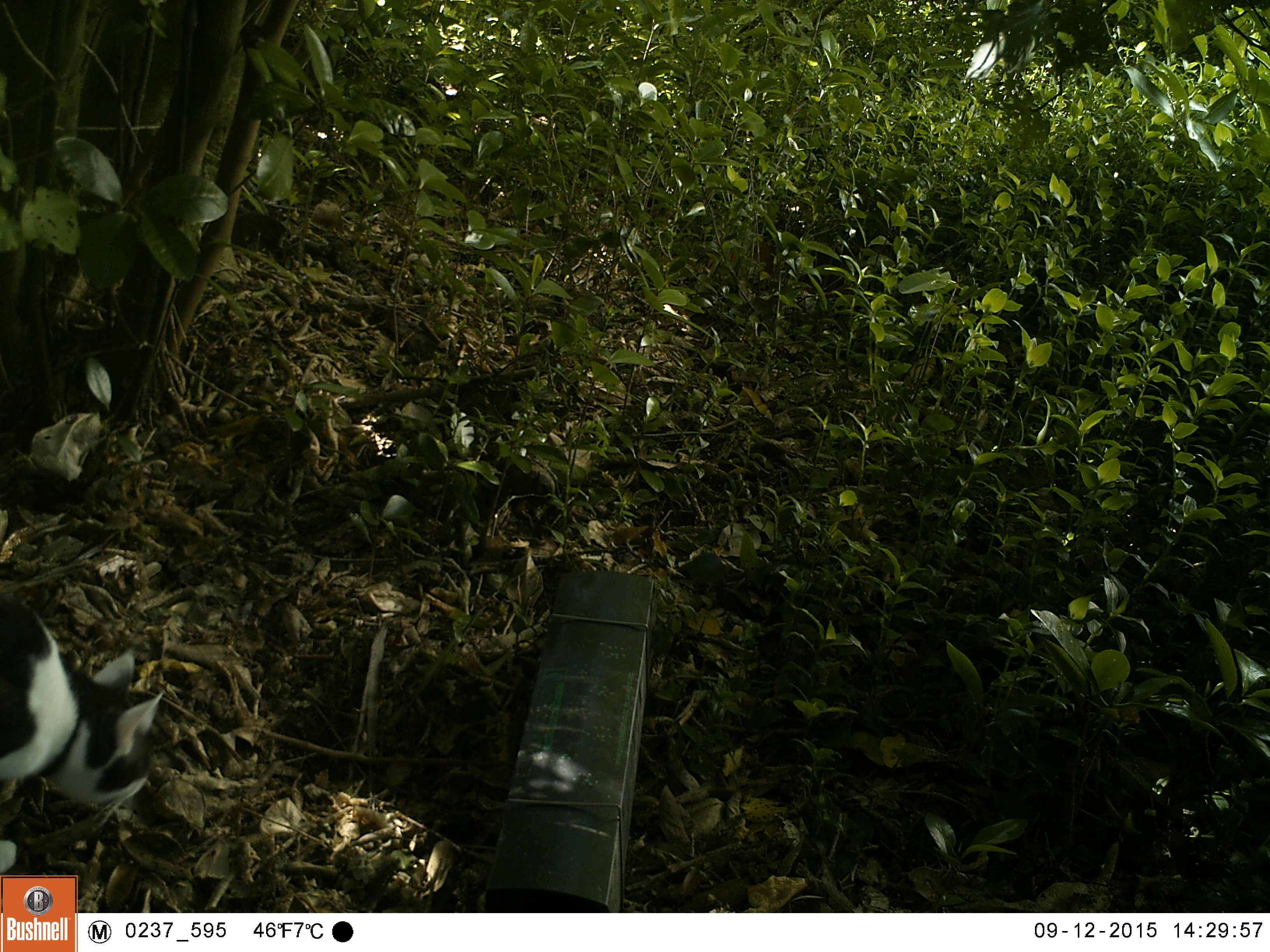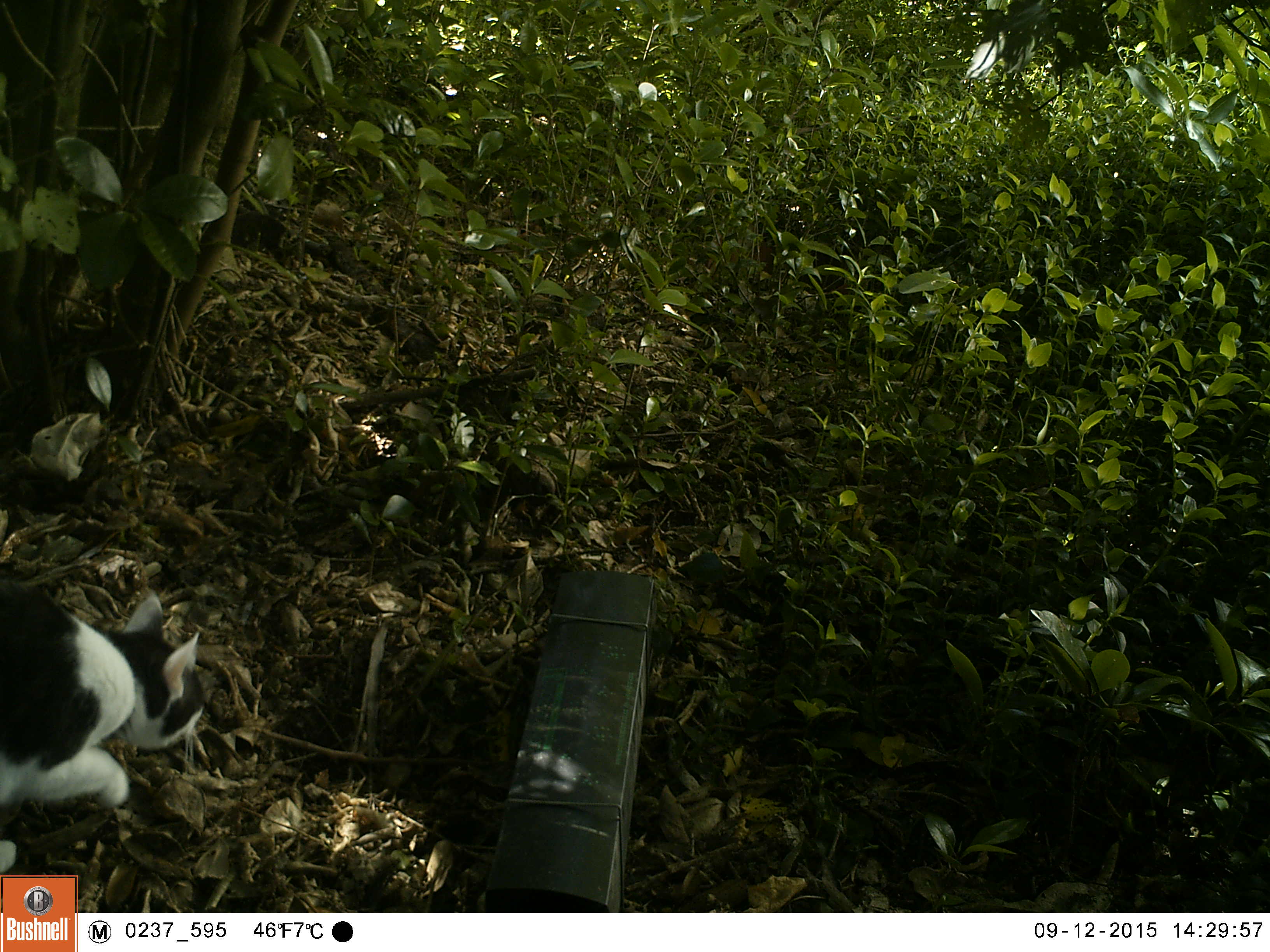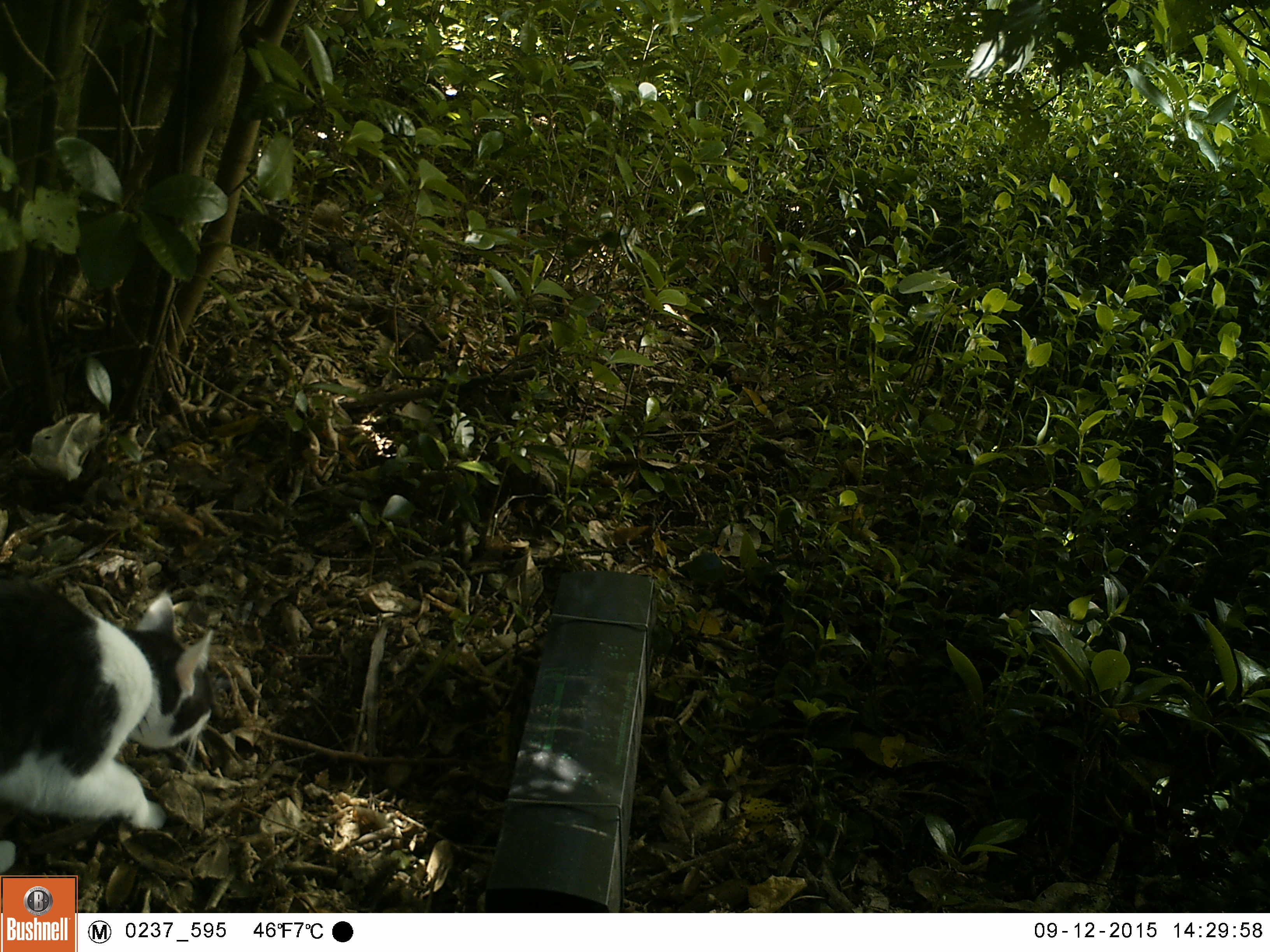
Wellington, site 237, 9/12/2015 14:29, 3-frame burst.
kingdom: Animalia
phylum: Chordata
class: Mammalia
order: Carnivora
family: Felidae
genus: Felis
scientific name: Felis catus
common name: cat